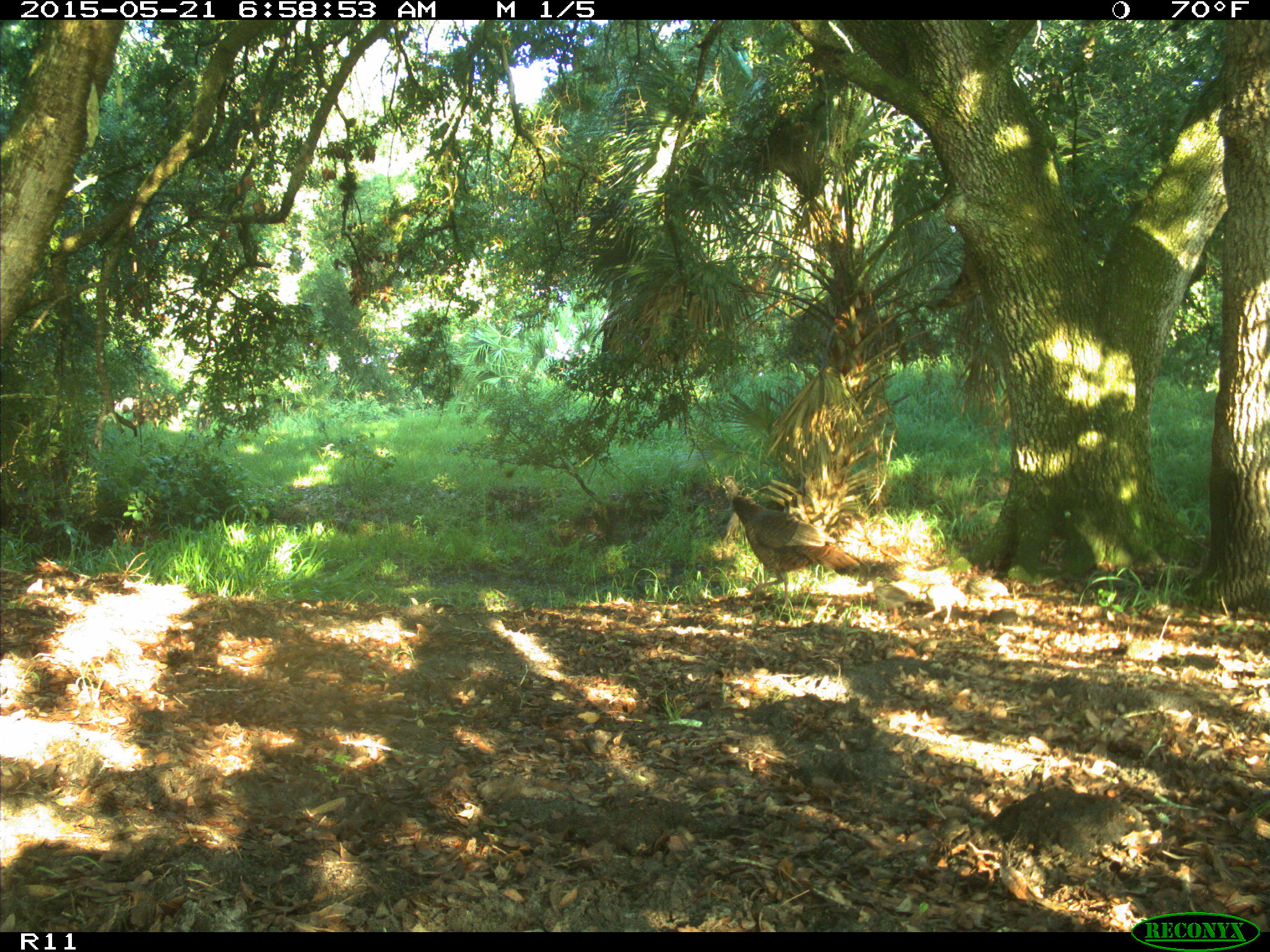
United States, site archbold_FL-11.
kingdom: Animalia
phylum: Chordata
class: Aves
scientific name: Aves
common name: birds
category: unidentified bird